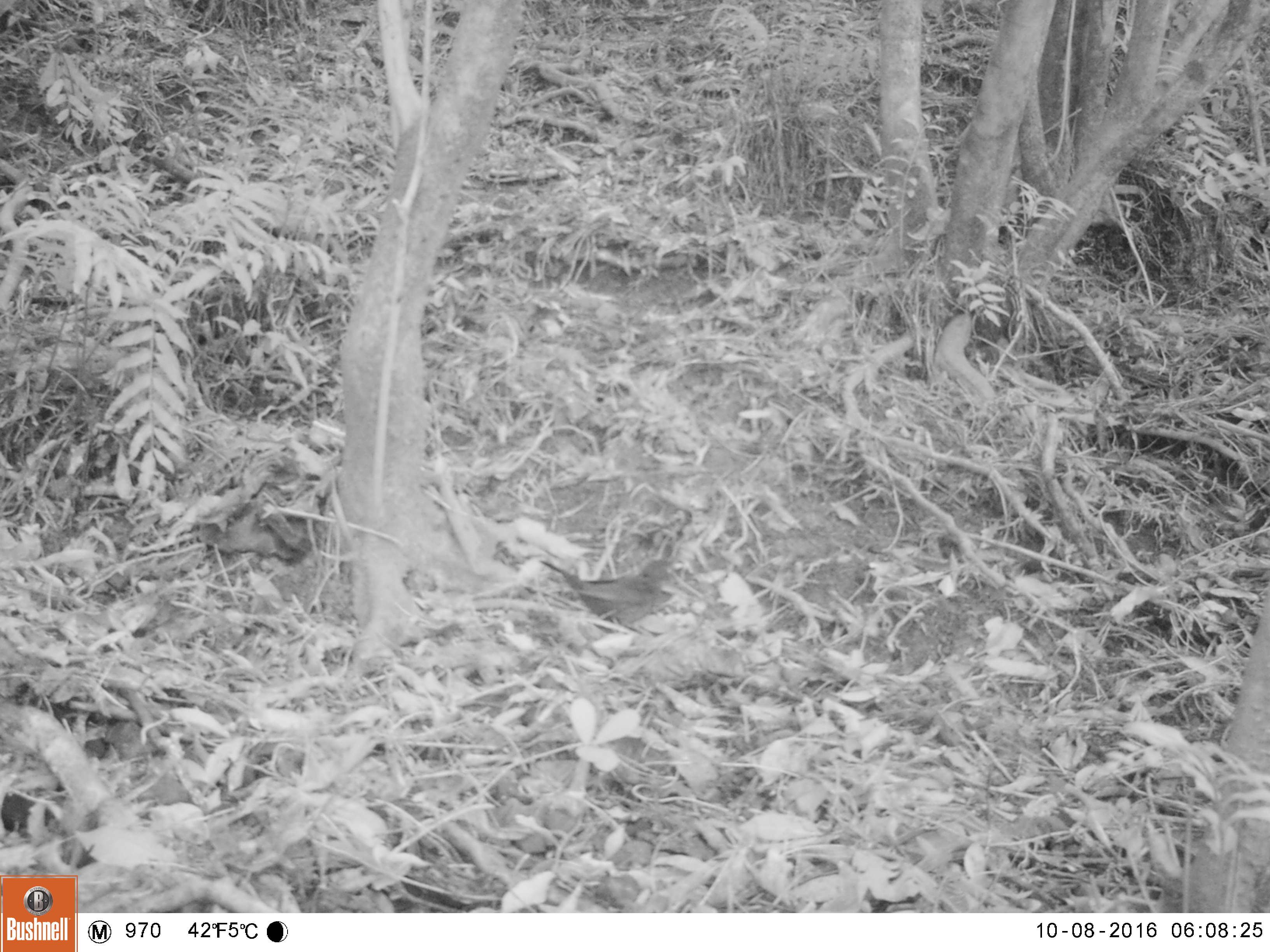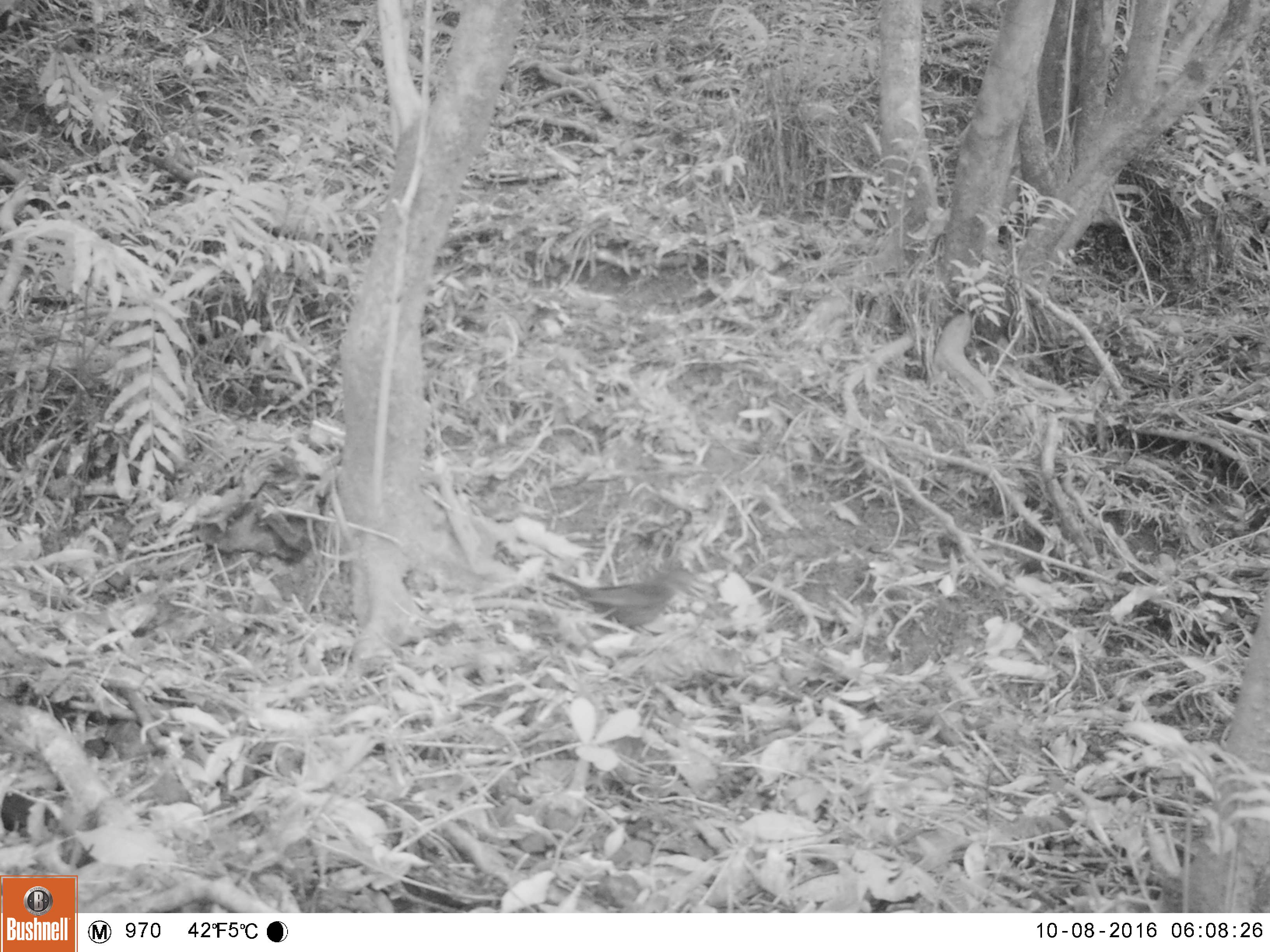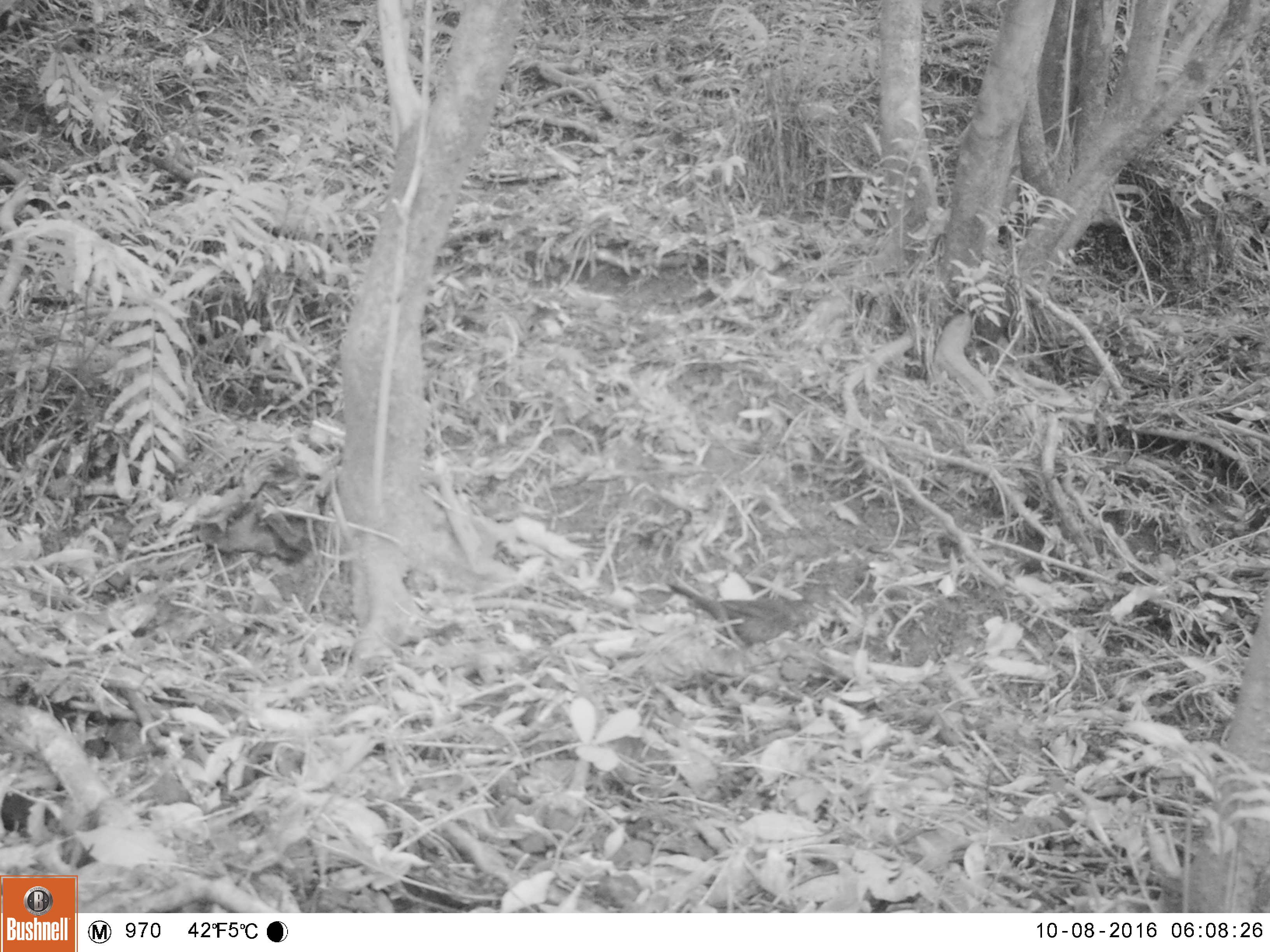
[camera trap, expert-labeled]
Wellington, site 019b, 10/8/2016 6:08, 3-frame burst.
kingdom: Animalia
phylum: Chordata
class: Aves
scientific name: Aves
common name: bird